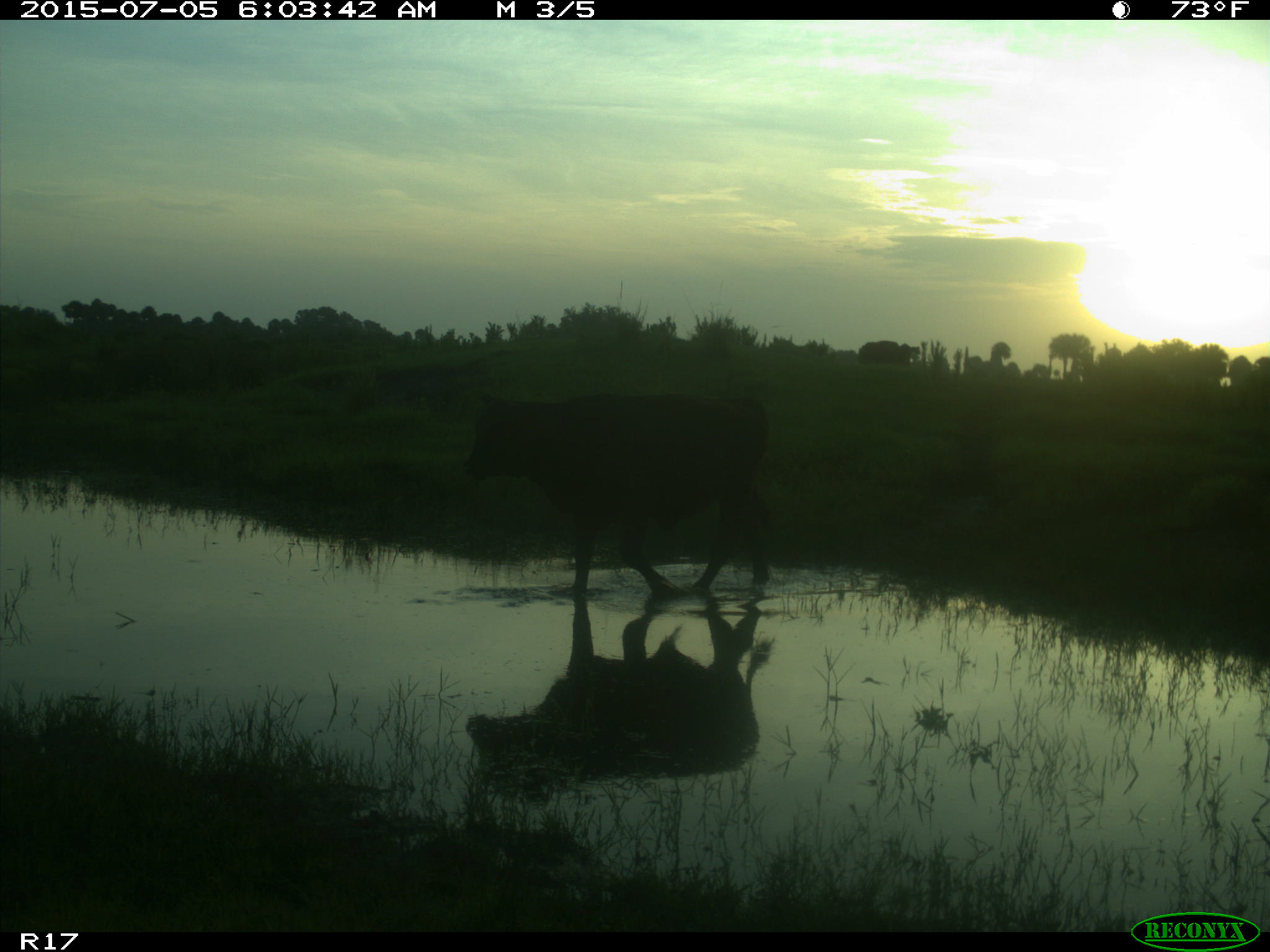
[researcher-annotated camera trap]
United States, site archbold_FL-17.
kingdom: Animalia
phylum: Chordata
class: Mammalia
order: Artiodactyla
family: Bovidae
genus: Bos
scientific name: Bos taurus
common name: domestic cow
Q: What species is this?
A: Bos taurus (domestic cow).